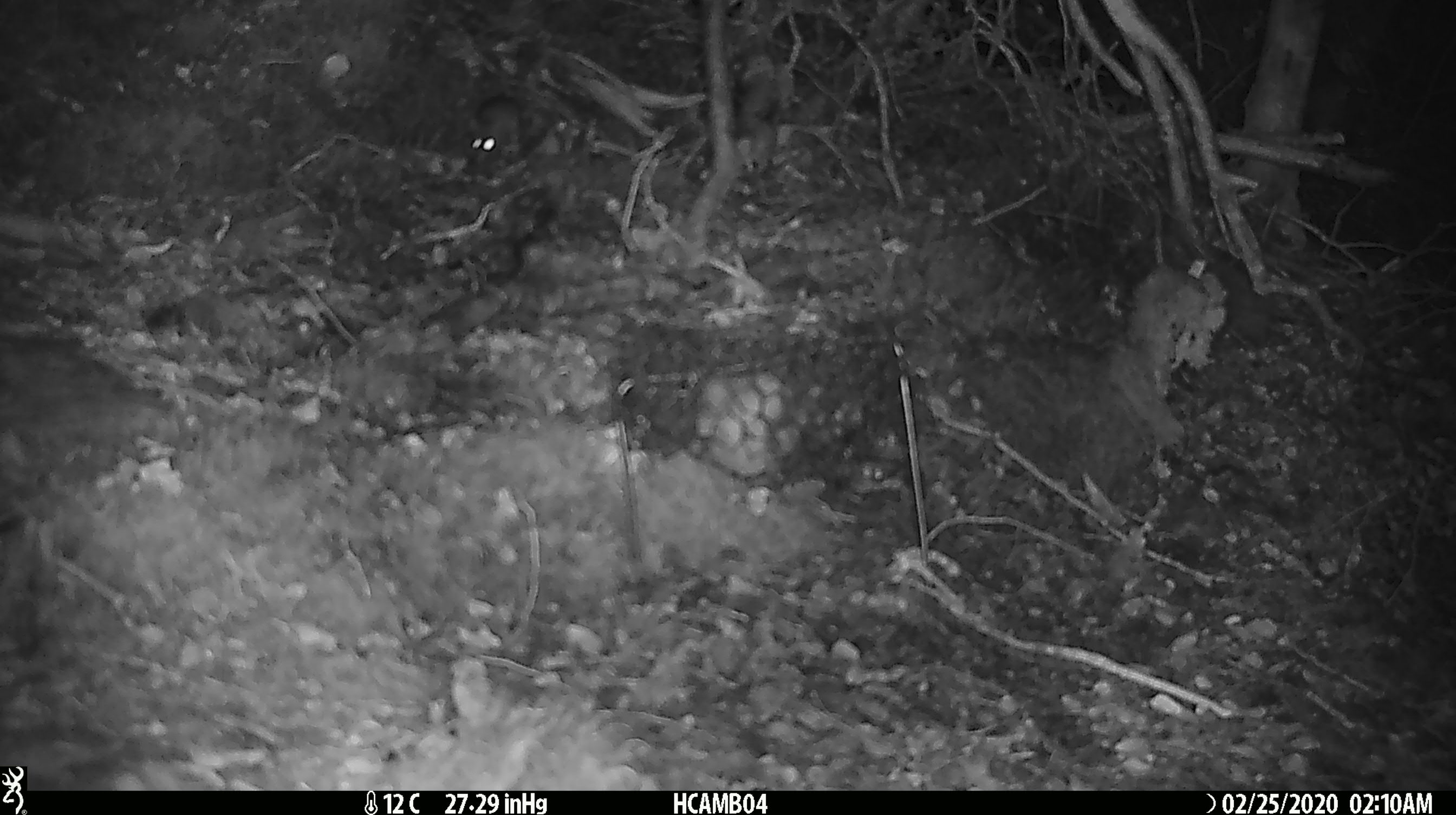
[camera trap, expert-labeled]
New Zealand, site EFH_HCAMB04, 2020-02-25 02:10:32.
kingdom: Animalia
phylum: Chordata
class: Mammalia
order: Rodentia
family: Muridae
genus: Mus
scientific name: Mus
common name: mouse